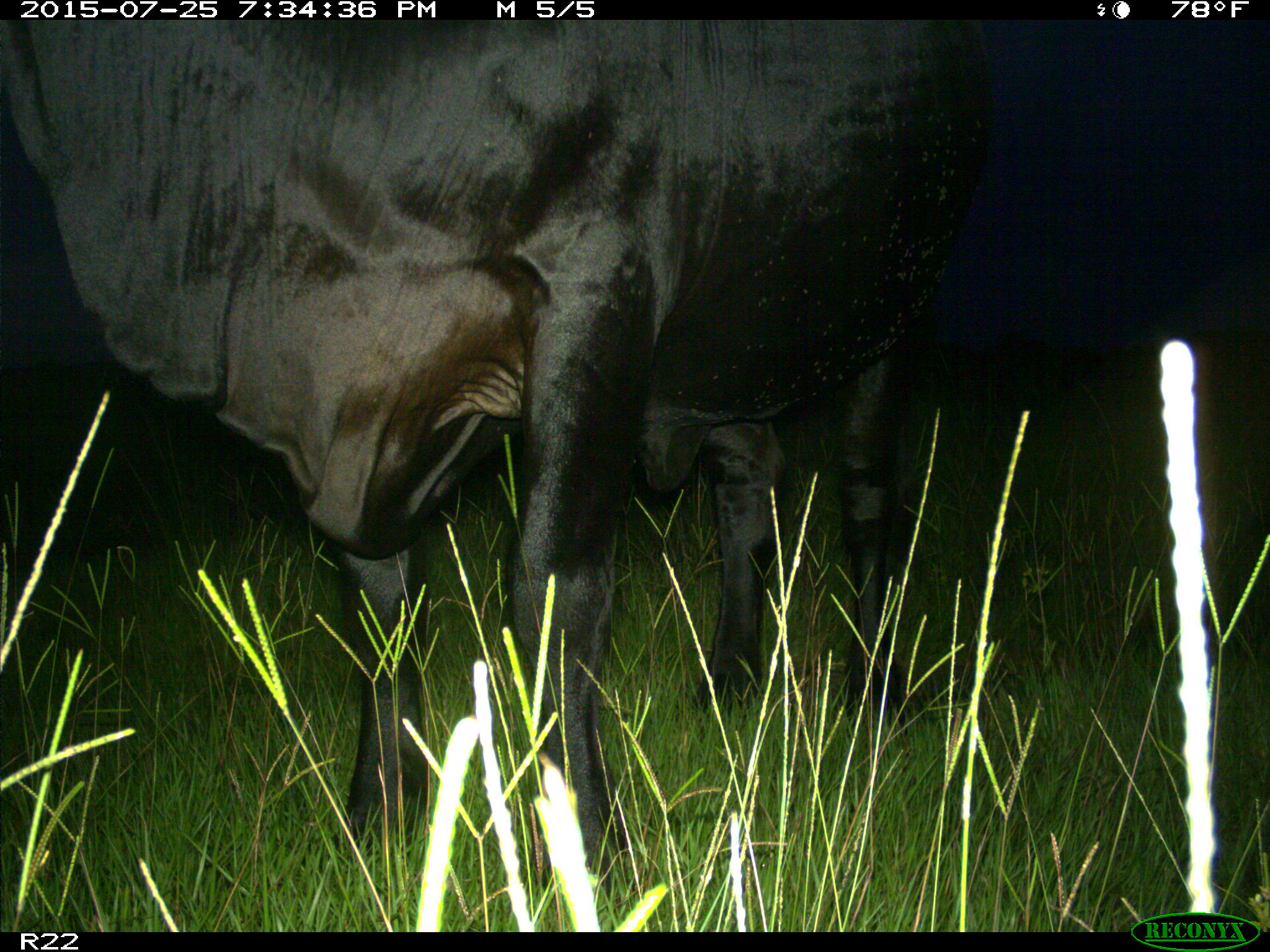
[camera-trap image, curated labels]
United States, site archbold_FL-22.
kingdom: Animalia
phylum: Chordata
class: Mammalia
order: Artiodactyla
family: Bovidae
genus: Bos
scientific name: Bos taurus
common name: domestic cow